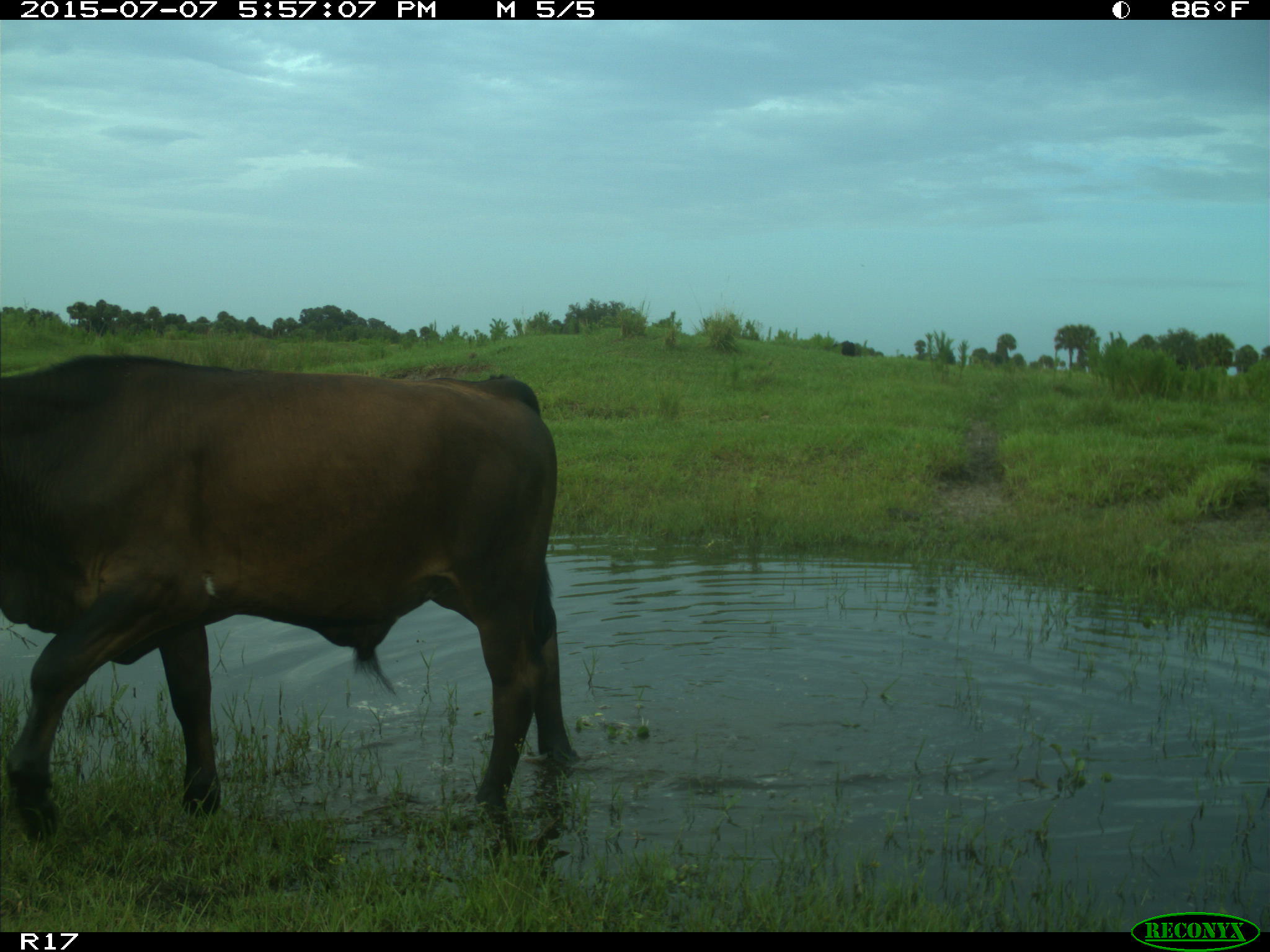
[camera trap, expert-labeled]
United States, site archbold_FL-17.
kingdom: Animalia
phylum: Chordata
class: Mammalia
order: Artiodactyla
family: Bovidae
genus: Bos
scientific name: Bos taurus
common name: domestic cow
Bos taurus (domestic cow).